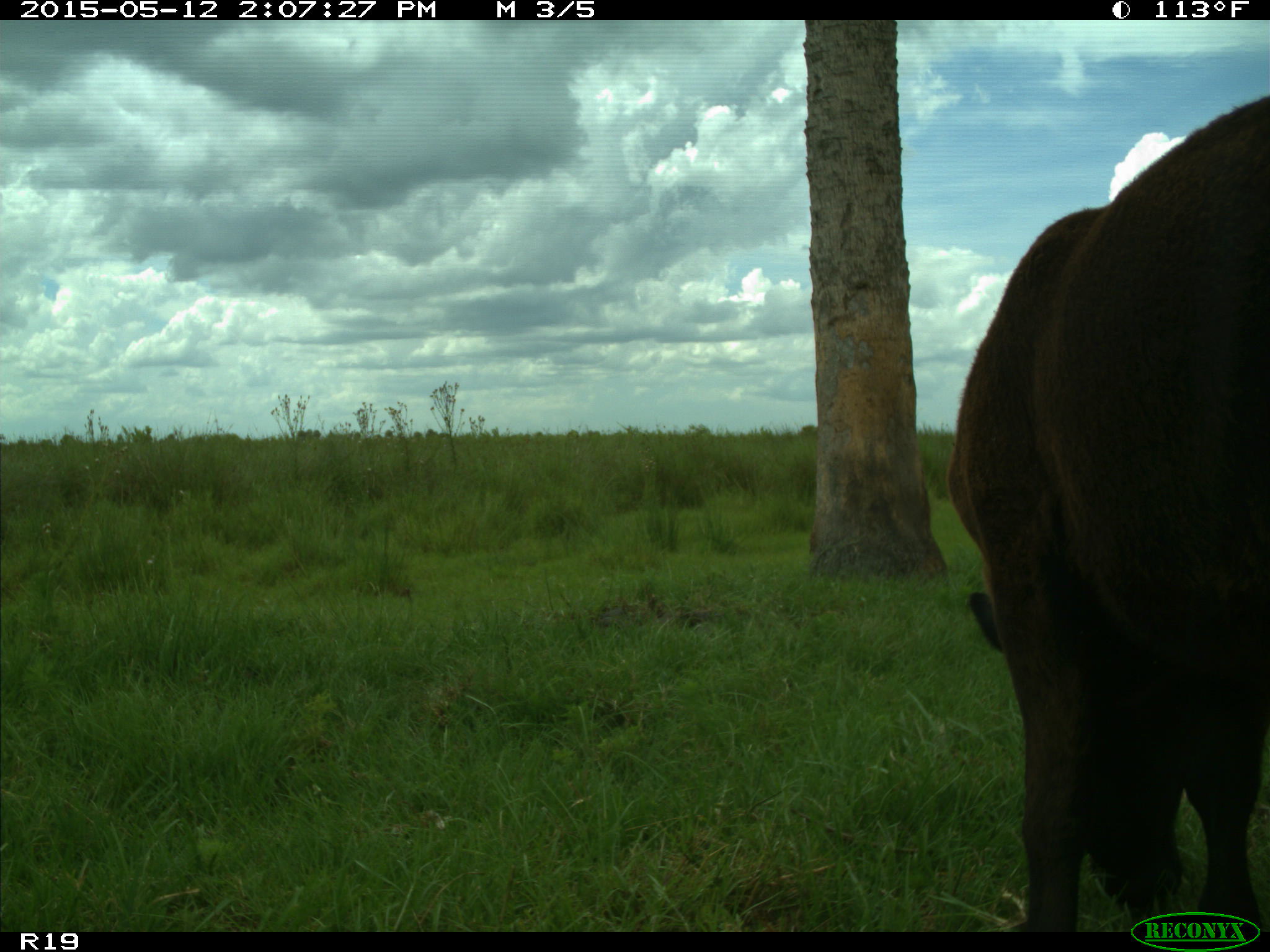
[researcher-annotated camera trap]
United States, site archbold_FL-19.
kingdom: Animalia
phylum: Chordata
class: Mammalia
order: Artiodactyla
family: Bovidae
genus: Bos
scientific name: Bos taurus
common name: domestic cow